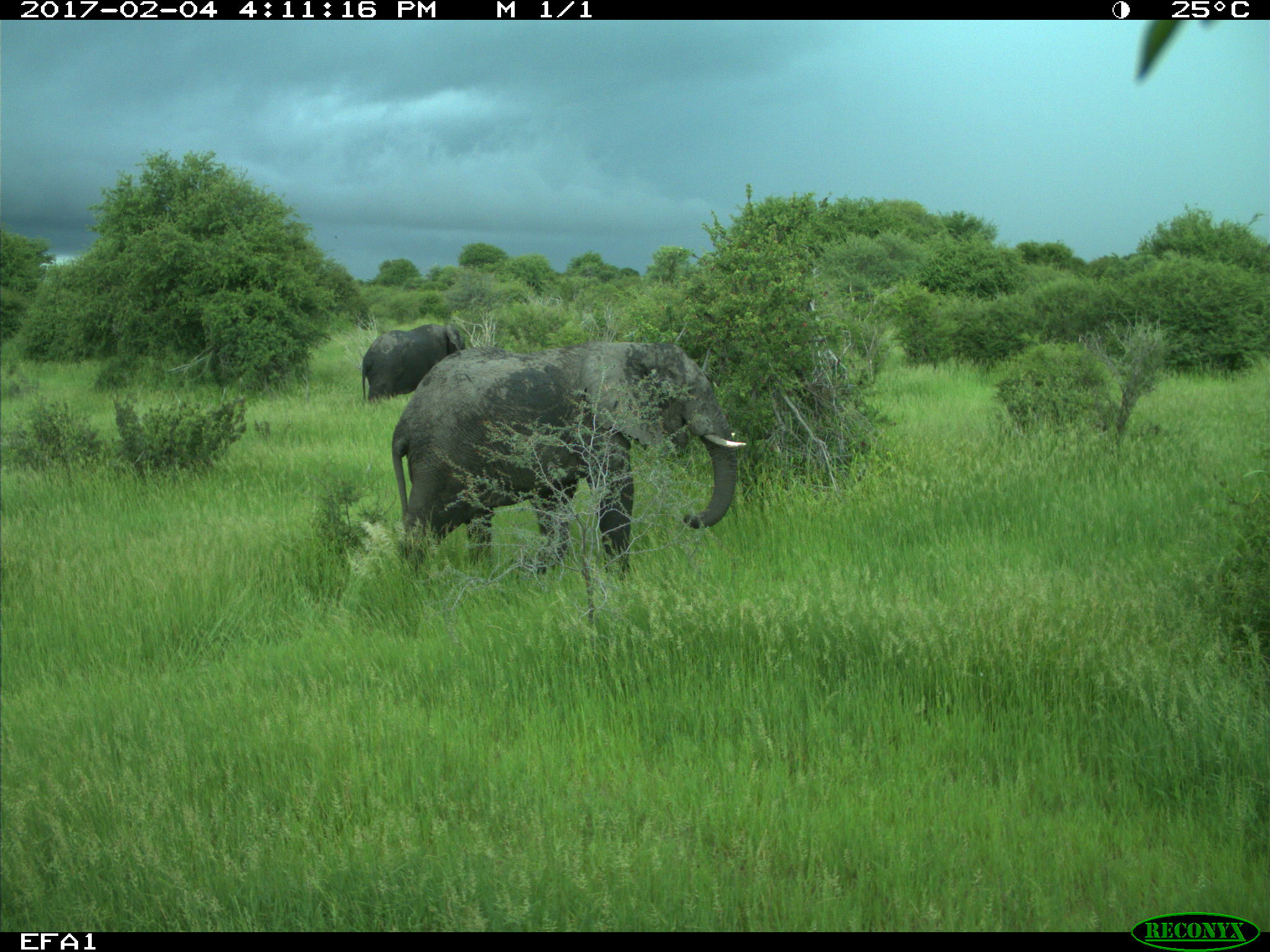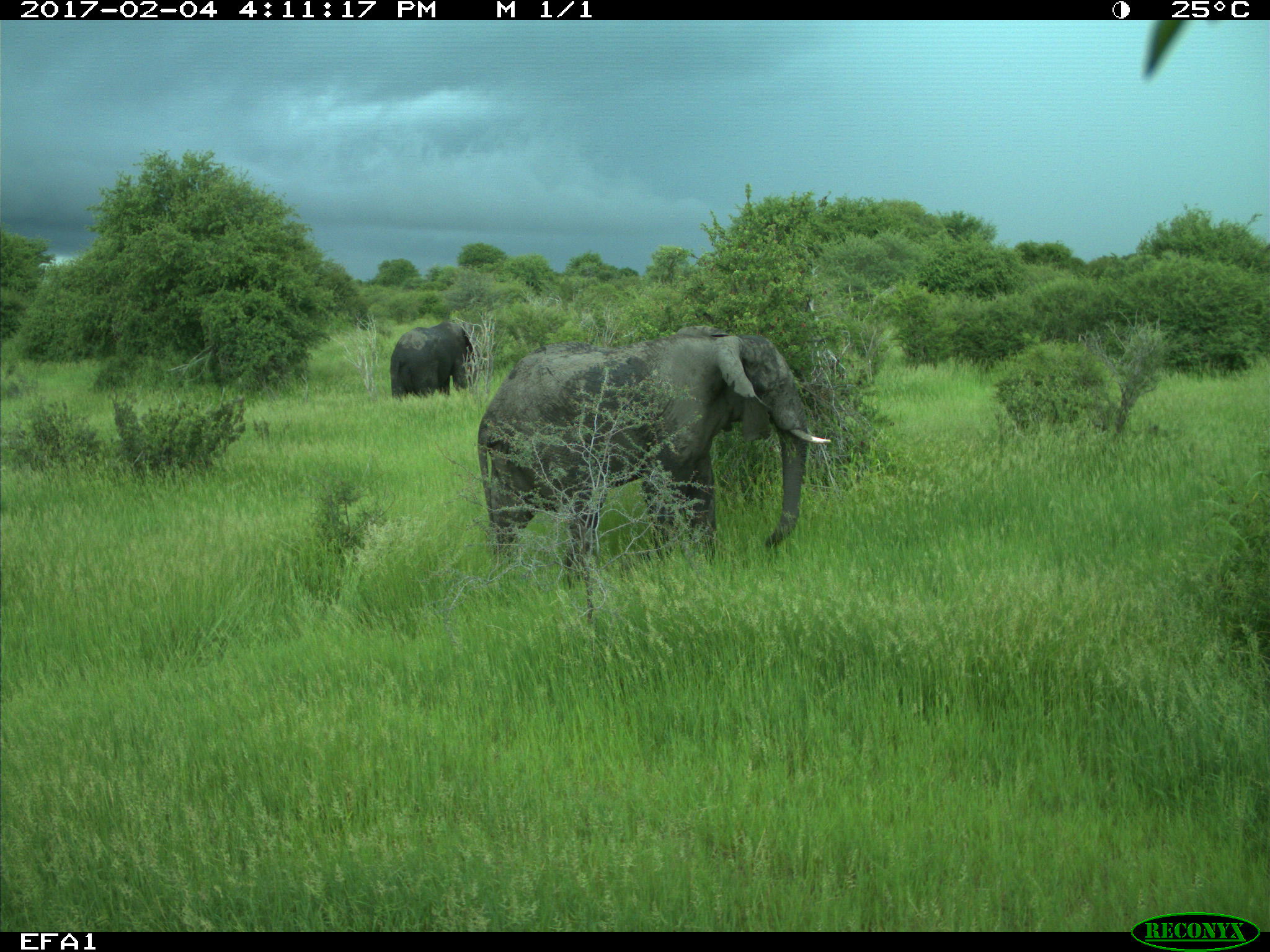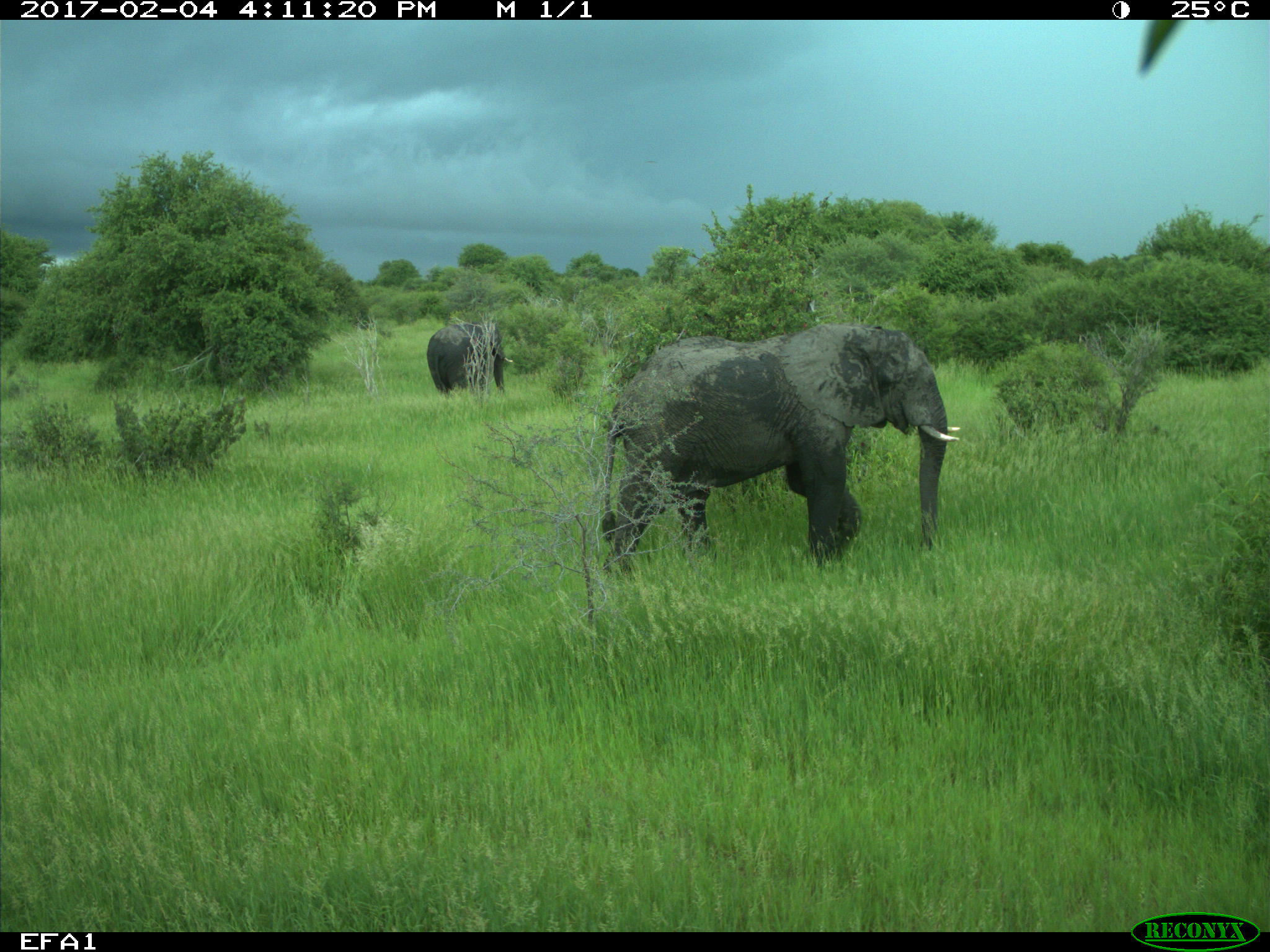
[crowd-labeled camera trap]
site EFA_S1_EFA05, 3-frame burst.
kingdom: Animalia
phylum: Chordata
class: Mammalia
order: Proboscidea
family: Elephantidae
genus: Loxodonta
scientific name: Loxodonta africana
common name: african bush elephant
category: elephant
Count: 2.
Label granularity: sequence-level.